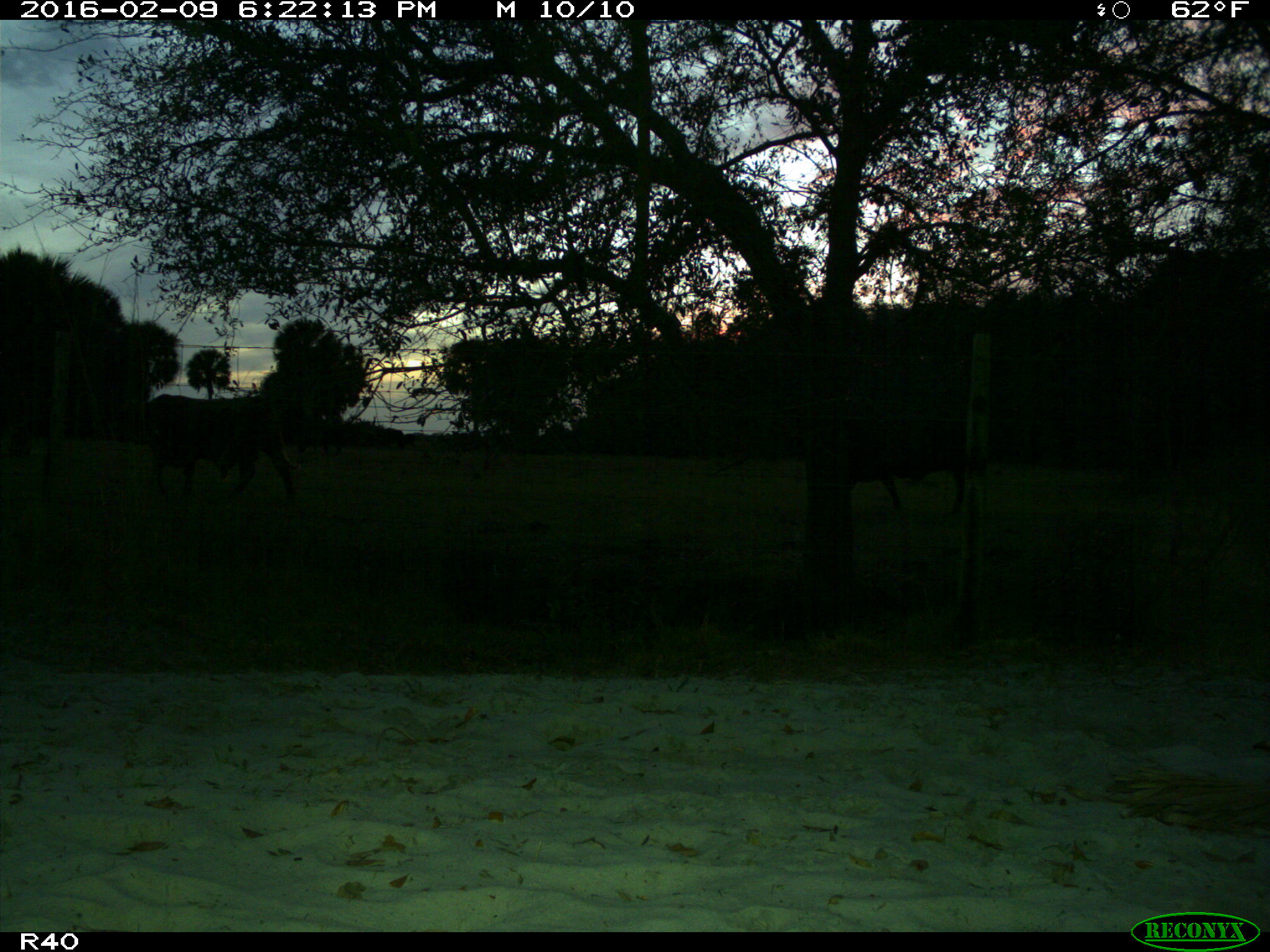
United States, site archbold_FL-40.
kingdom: Animalia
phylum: Chordata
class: Mammalia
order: Artiodactyla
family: Bovidae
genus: Bos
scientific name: Bos taurus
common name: domestic cow